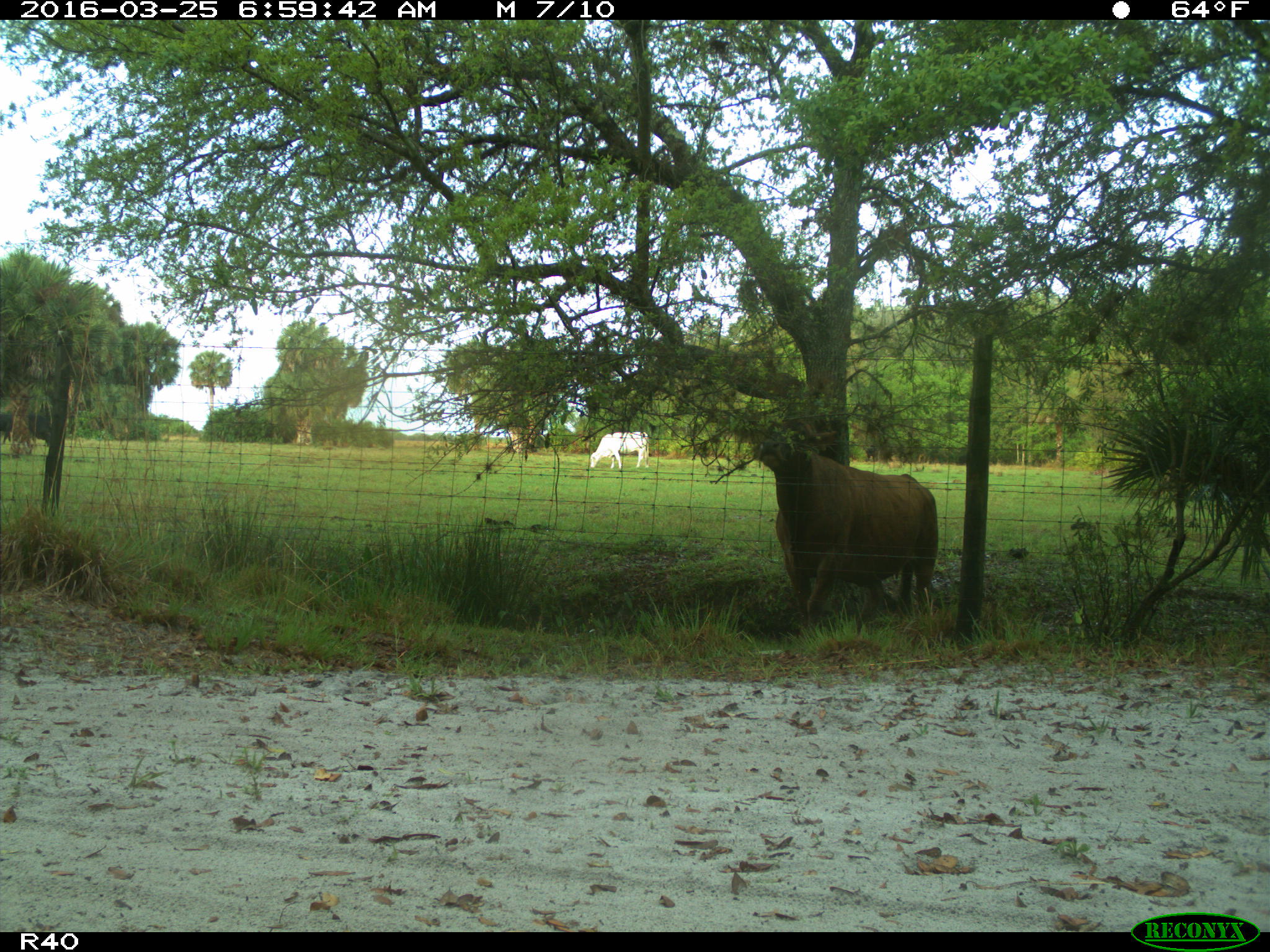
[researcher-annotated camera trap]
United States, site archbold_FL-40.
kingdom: Animalia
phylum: Chordata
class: Mammalia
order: Artiodactyla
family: Bovidae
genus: Bos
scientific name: Bos taurus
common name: domestic cow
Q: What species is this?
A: Bos taurus (domestic cow).